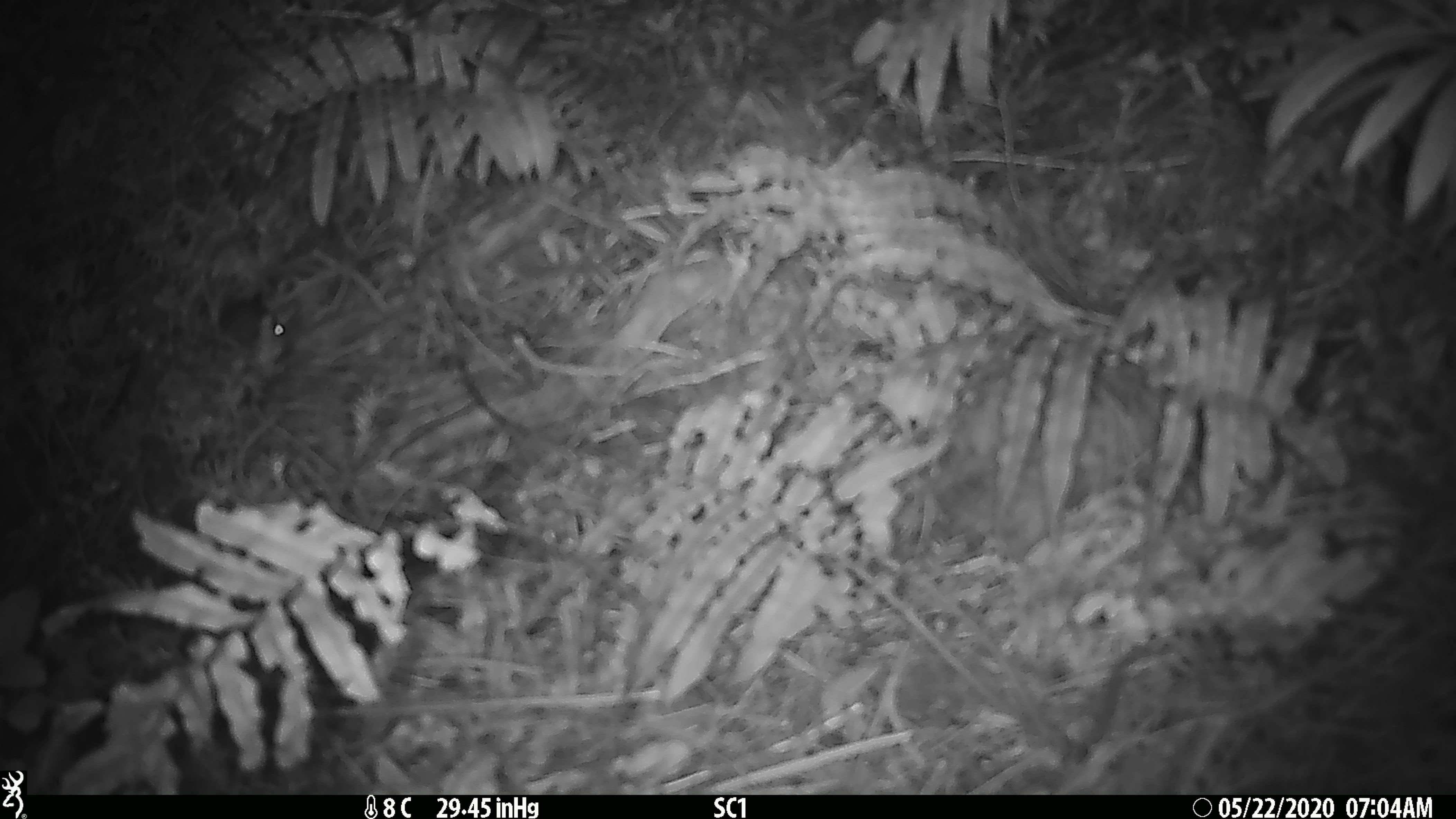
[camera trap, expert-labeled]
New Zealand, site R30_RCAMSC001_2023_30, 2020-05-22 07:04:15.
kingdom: Animalia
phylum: Chordata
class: Mammalia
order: Rodentia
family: Muridae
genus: Mus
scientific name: Mus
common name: mouse